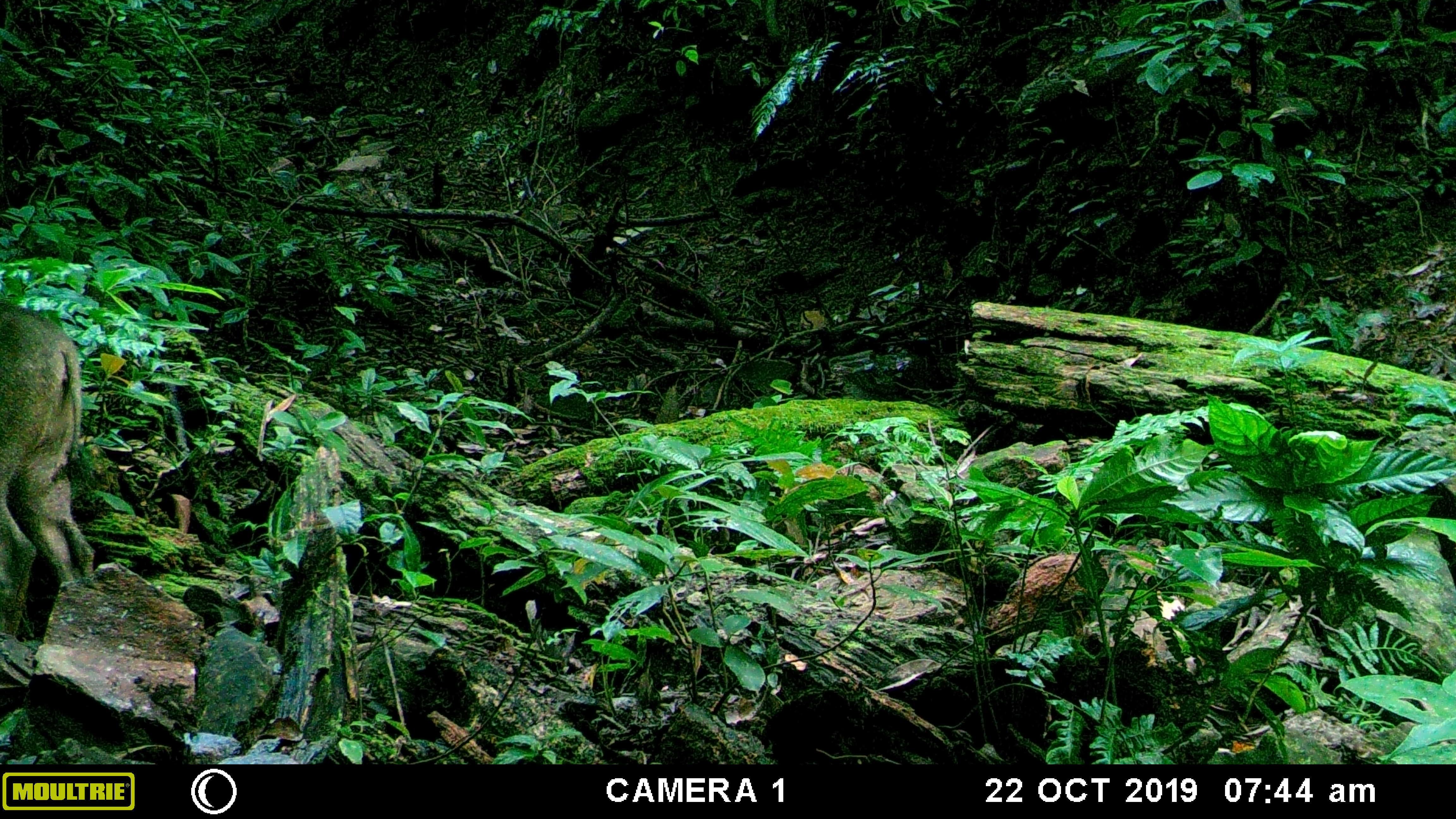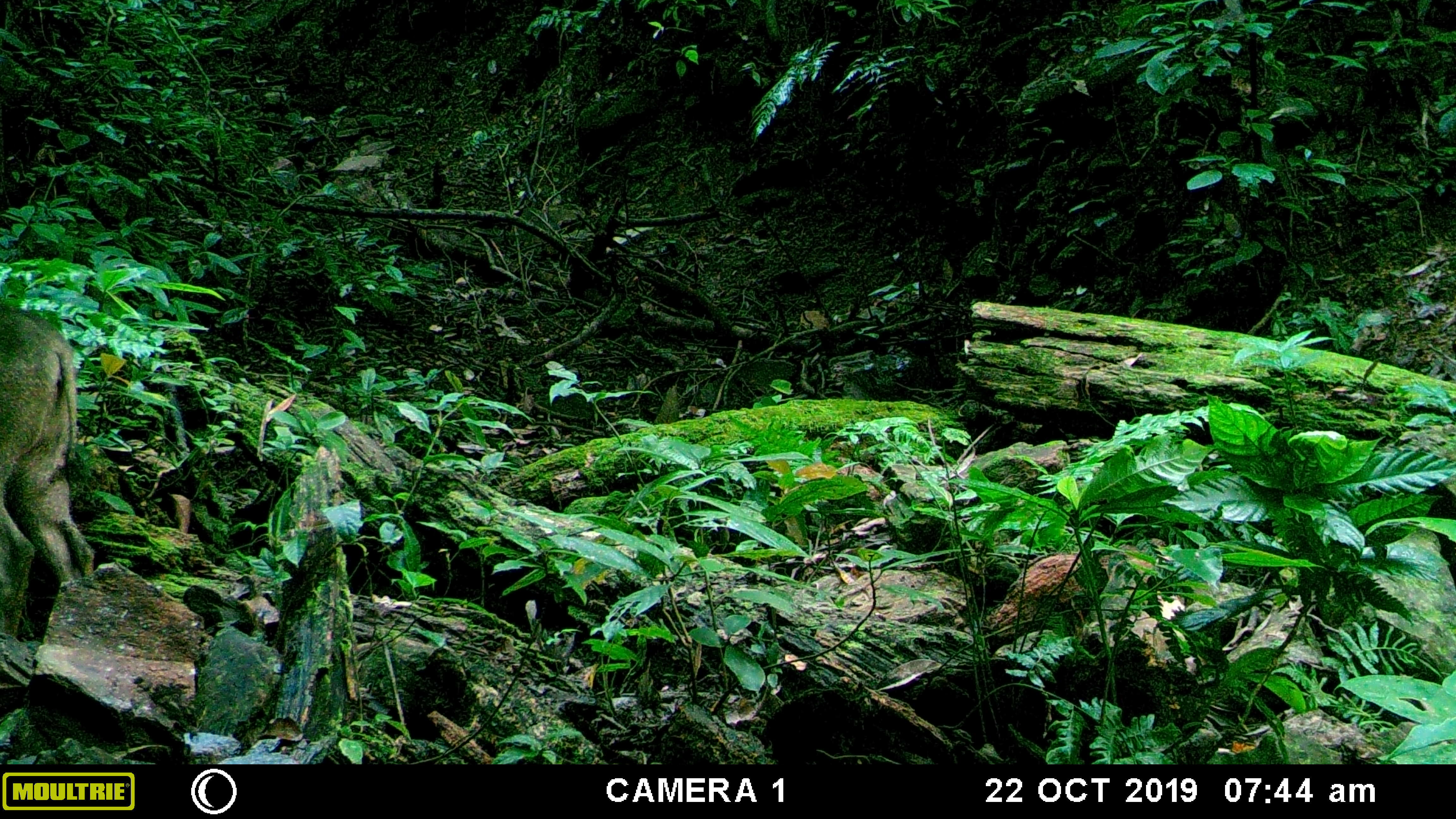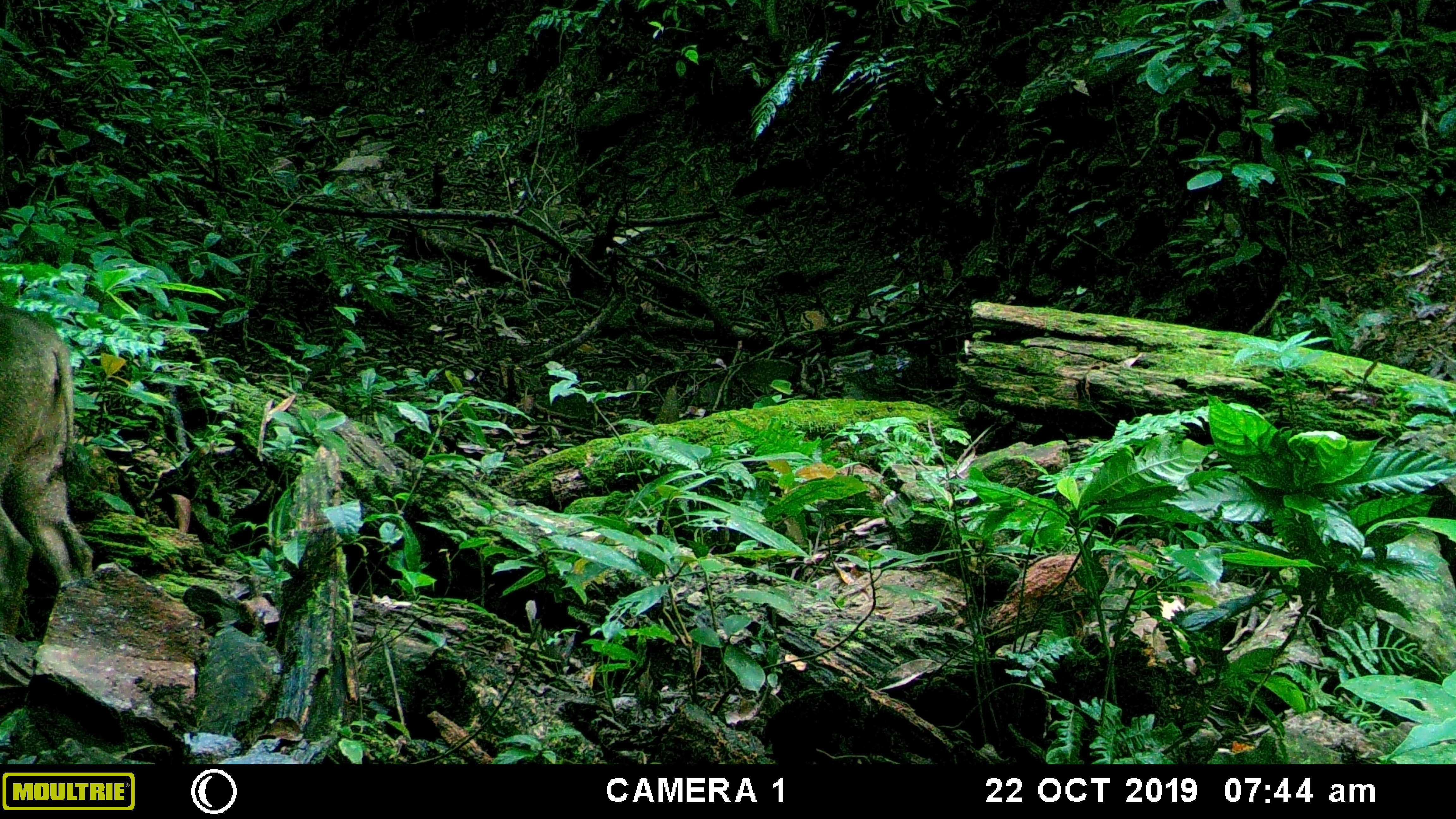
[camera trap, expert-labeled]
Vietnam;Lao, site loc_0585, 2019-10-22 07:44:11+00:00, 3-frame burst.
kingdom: Animalia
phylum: Chordata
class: Mammalia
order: Artiodactyla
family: Suidae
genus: Sus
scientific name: Sus scrofa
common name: eurasian wild pig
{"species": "eurasian wild pig (Sus scrofa)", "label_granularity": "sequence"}